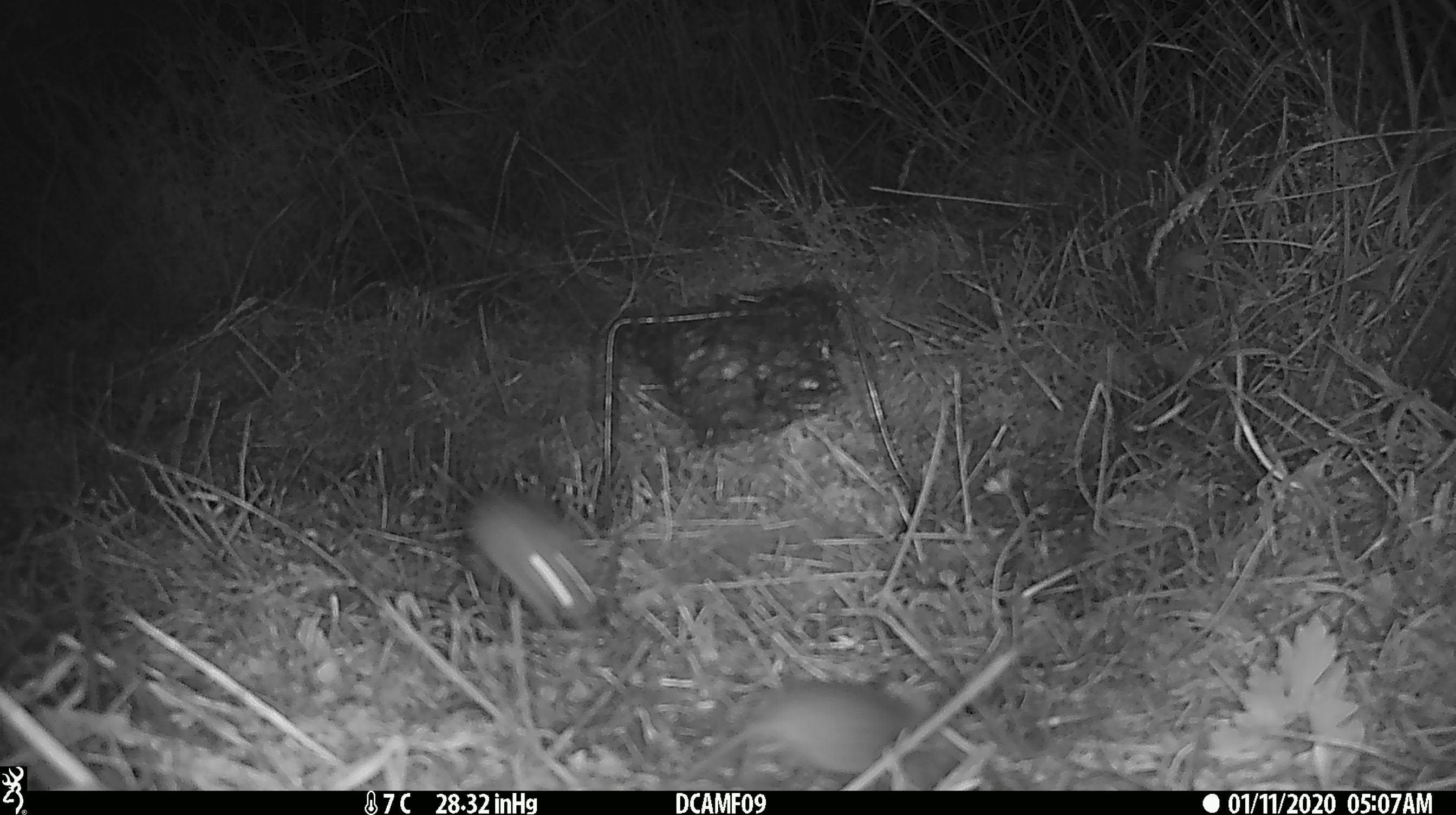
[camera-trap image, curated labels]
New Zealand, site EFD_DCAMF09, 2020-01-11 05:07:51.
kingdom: Animalia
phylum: Chordata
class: Mammalia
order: Rodentia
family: Muridae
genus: Mus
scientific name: Mus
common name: mouse